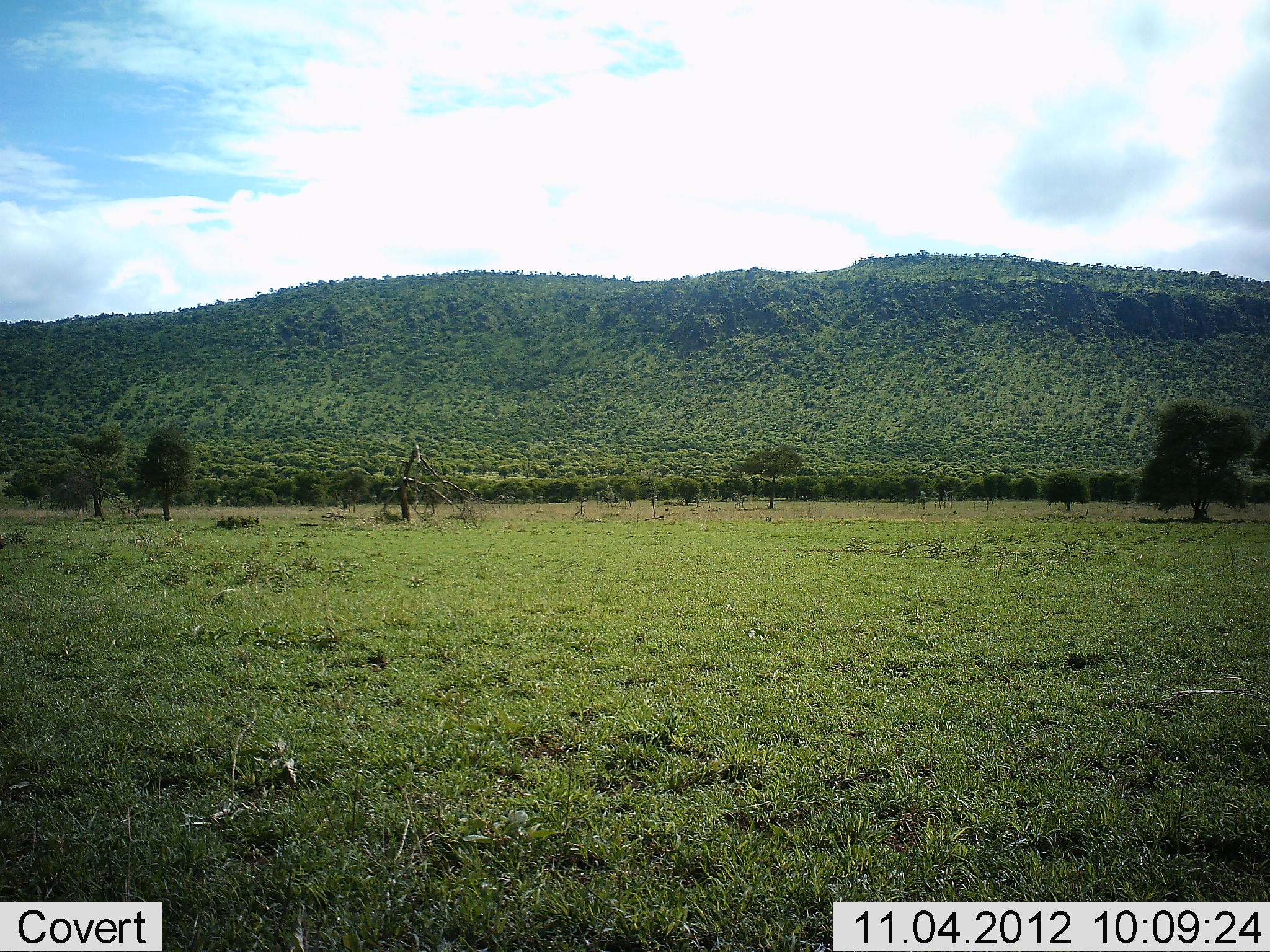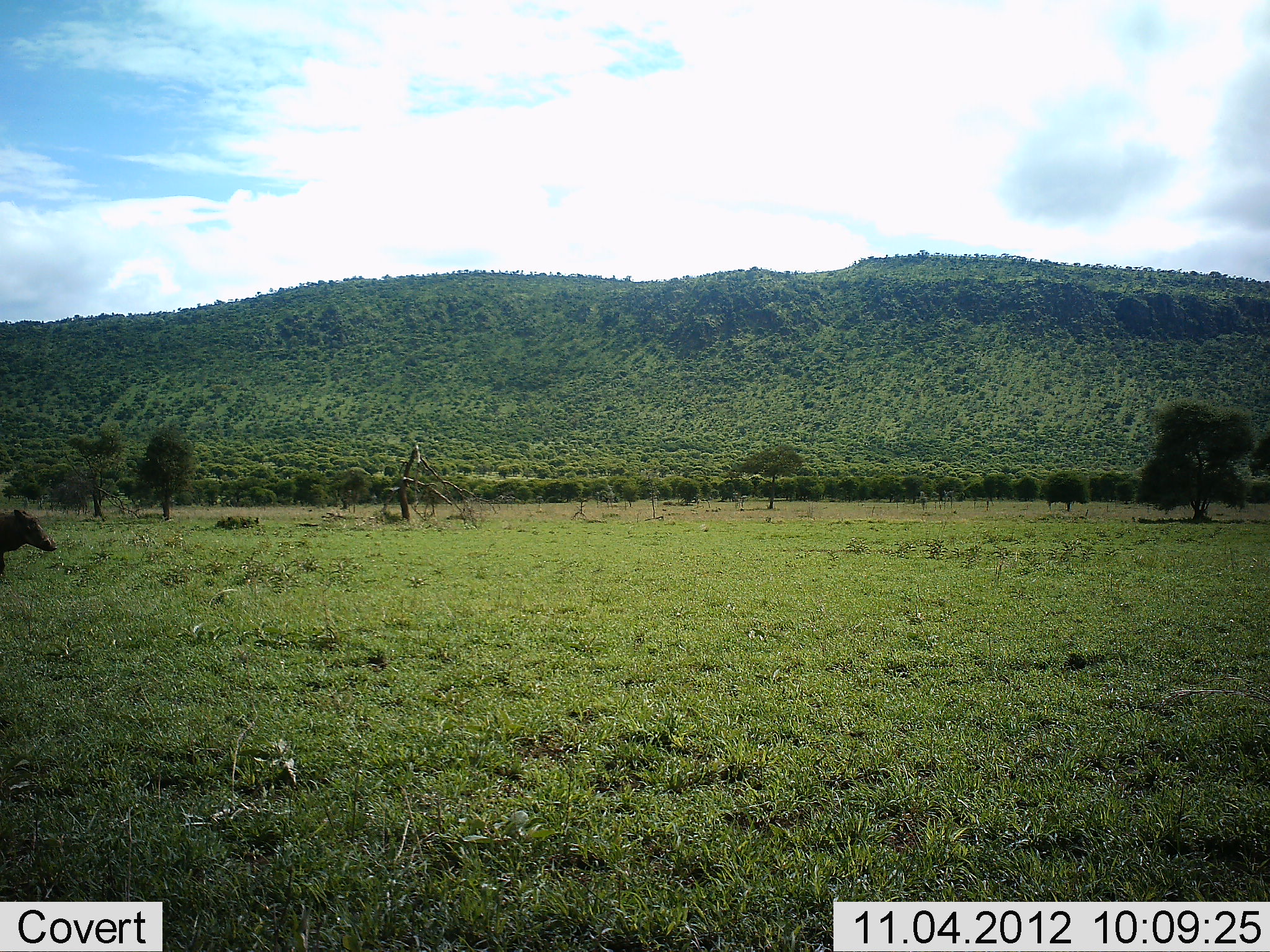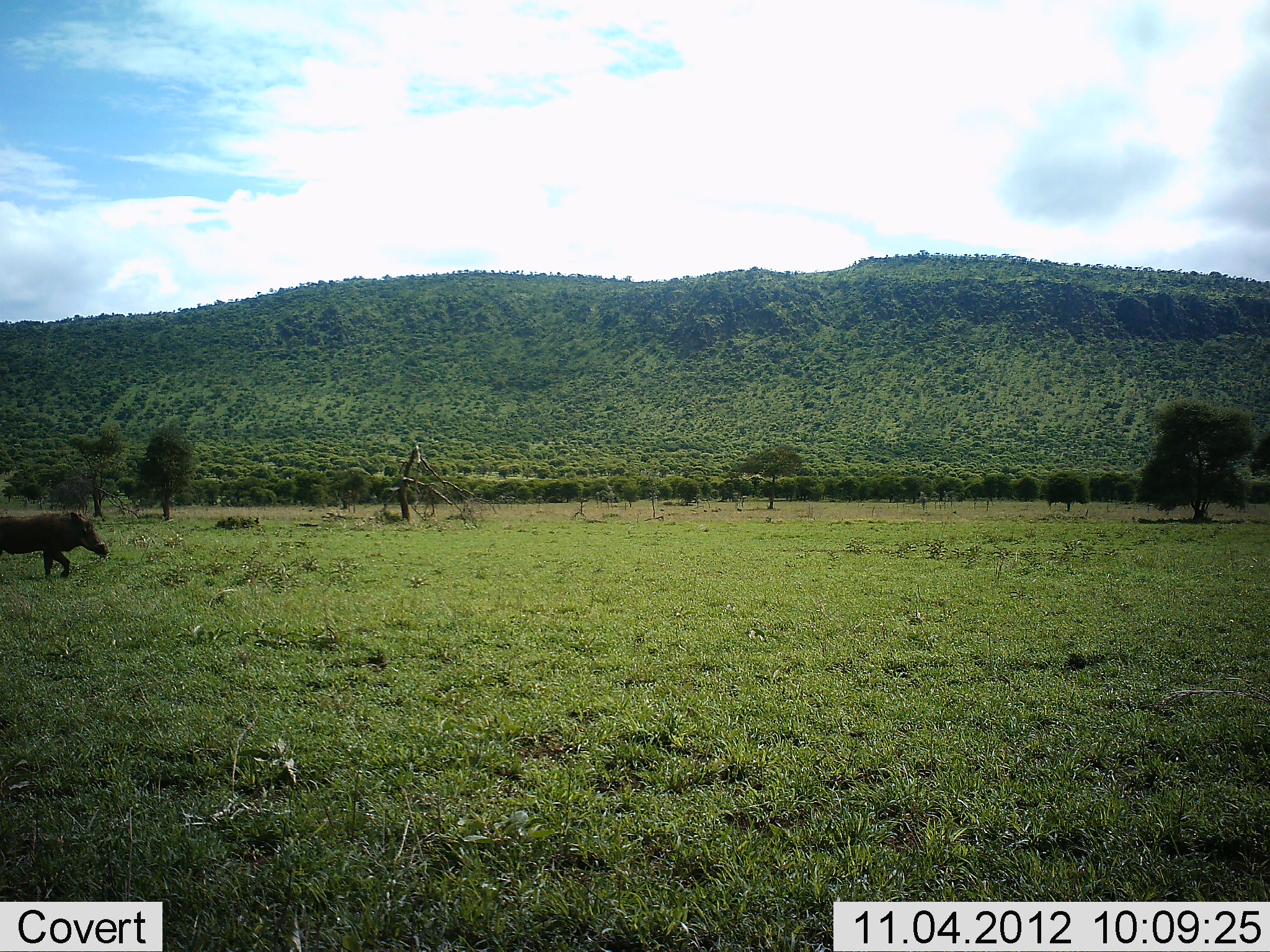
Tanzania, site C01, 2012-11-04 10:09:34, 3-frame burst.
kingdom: Animalia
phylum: Chordata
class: Mammalia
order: Artiodactyla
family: Suidae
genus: Phacochoerus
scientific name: Phacochoerus africanus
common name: warthog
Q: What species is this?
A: Warthog (Phacochoerus africanus).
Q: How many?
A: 1.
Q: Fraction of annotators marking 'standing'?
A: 10%.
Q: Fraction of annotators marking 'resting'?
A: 0%.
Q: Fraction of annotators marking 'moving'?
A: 90%.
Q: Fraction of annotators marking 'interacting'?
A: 0%.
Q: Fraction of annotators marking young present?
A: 0%.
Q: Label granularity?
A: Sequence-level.